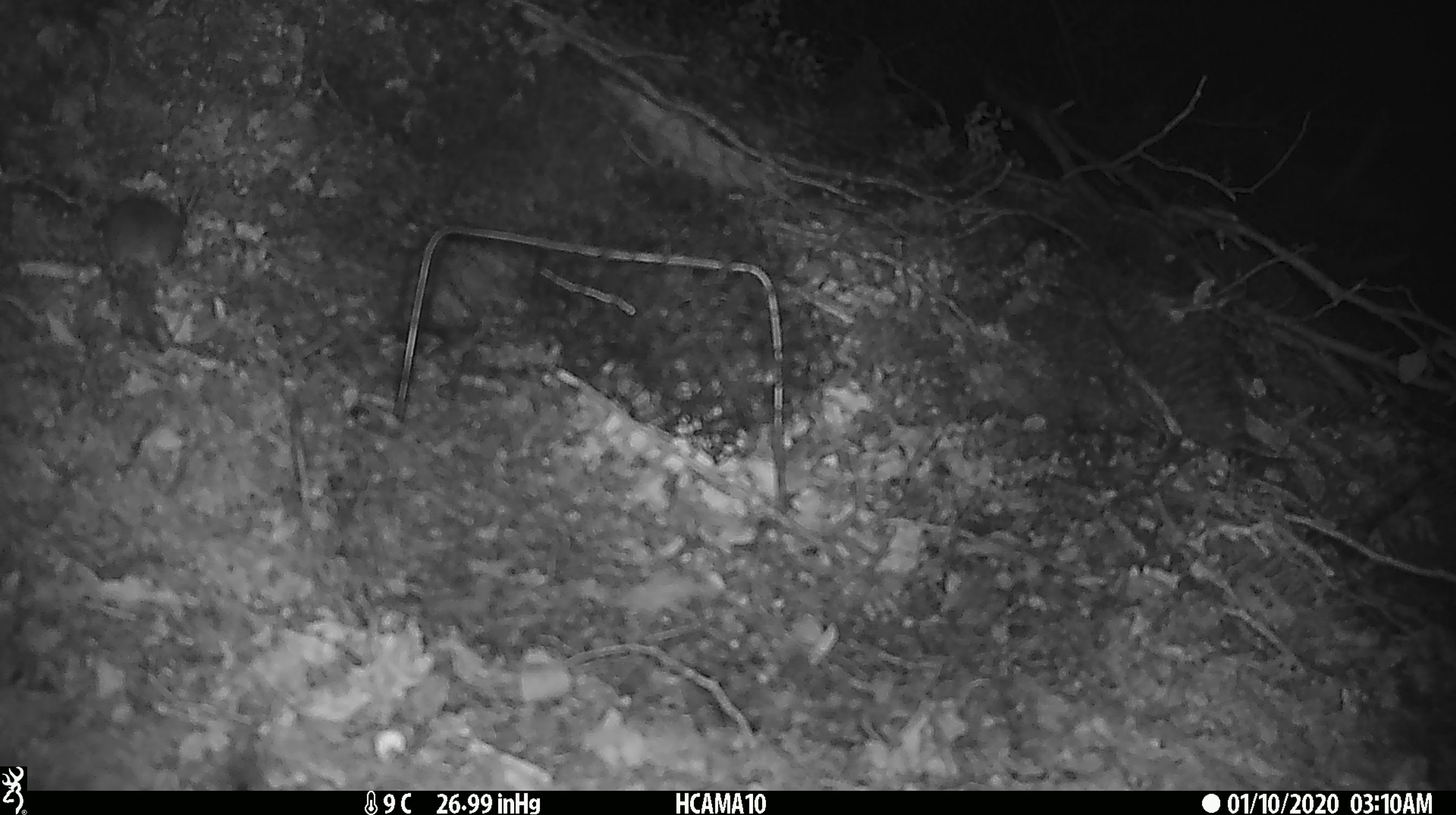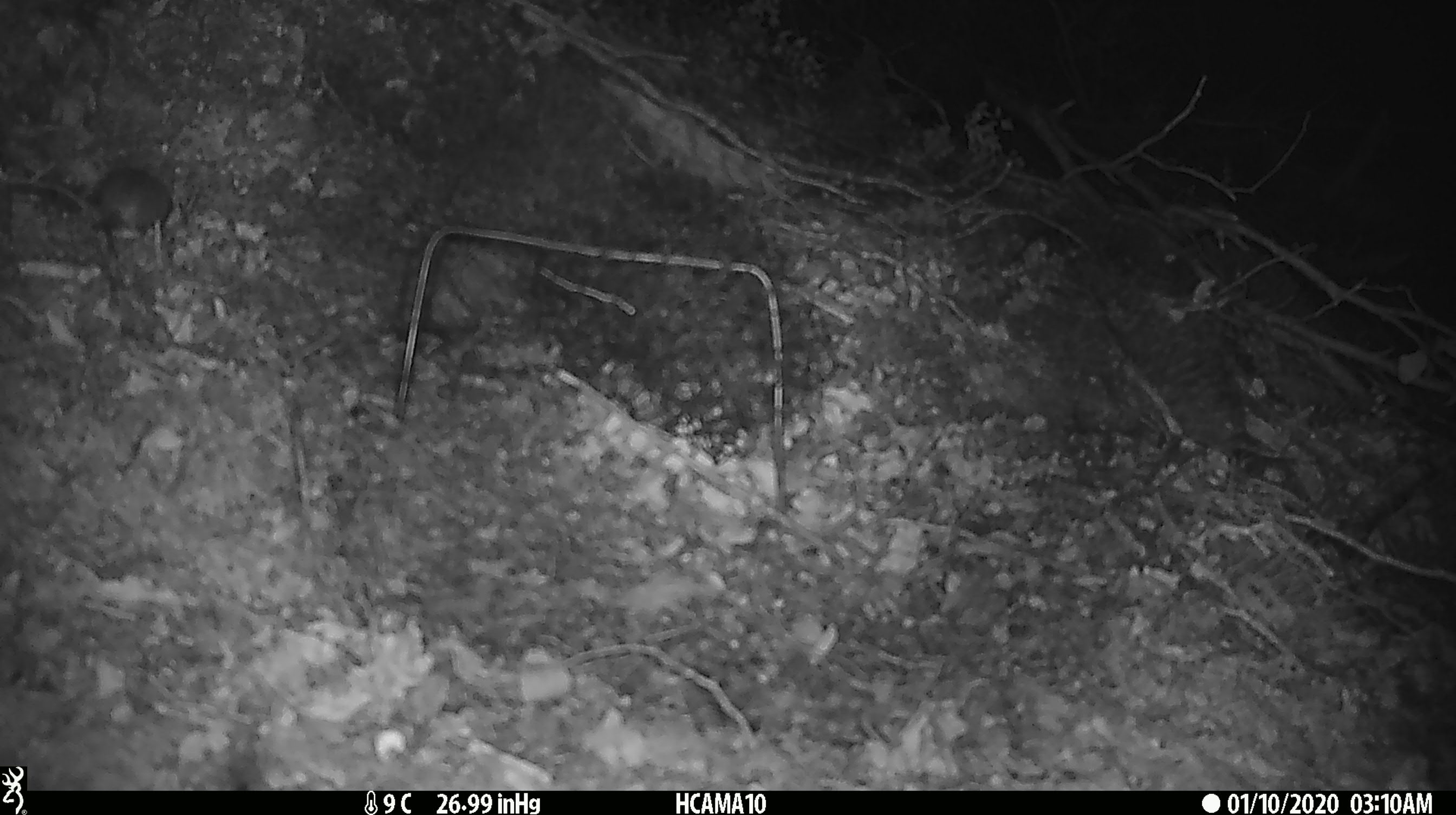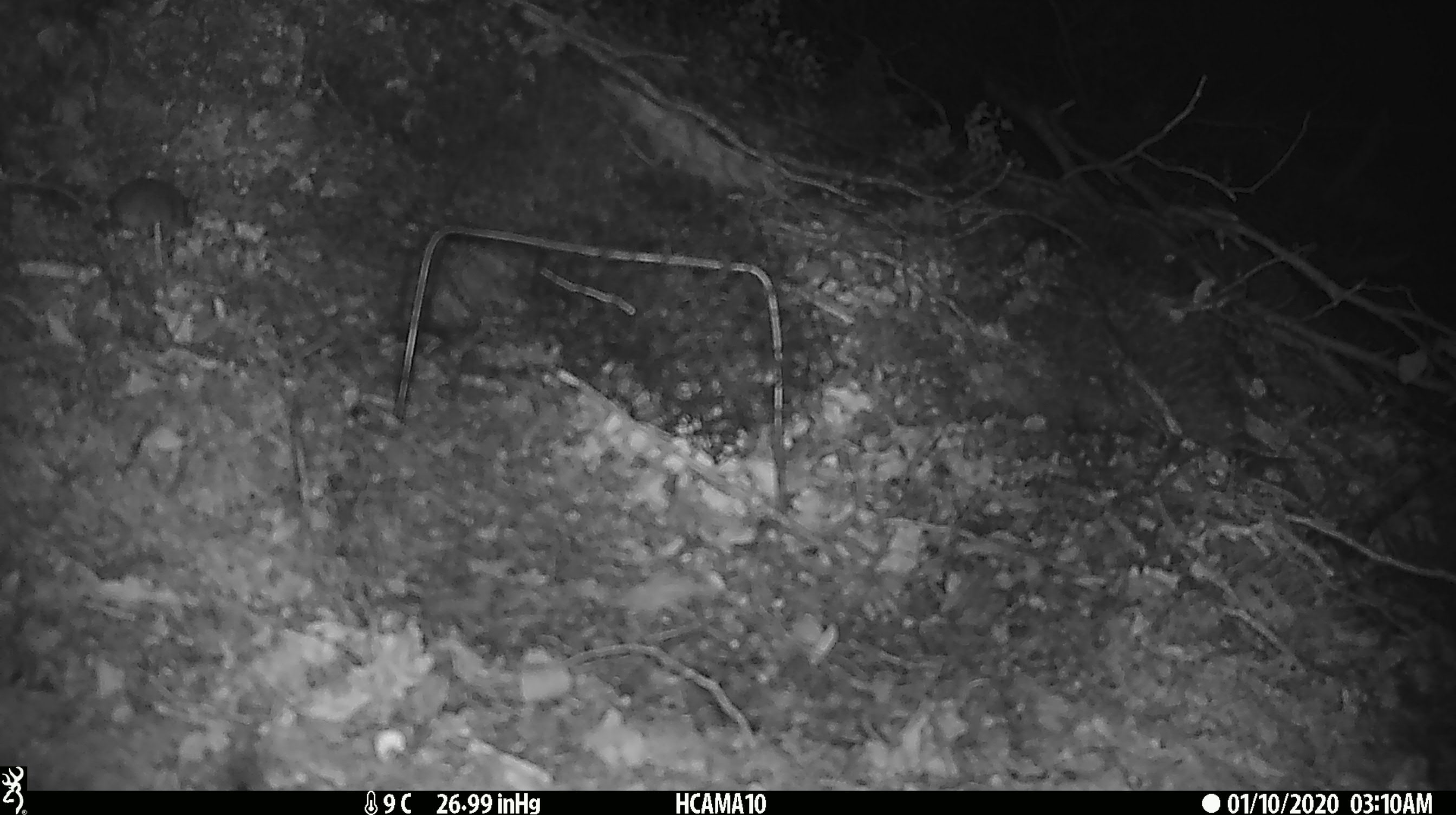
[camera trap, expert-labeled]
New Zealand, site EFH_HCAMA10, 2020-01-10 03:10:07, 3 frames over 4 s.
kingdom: Animalia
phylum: Chordata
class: Mammalia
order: Rodentia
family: Muridae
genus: Mus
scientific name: Mus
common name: mouse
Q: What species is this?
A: Mouse (Mus).